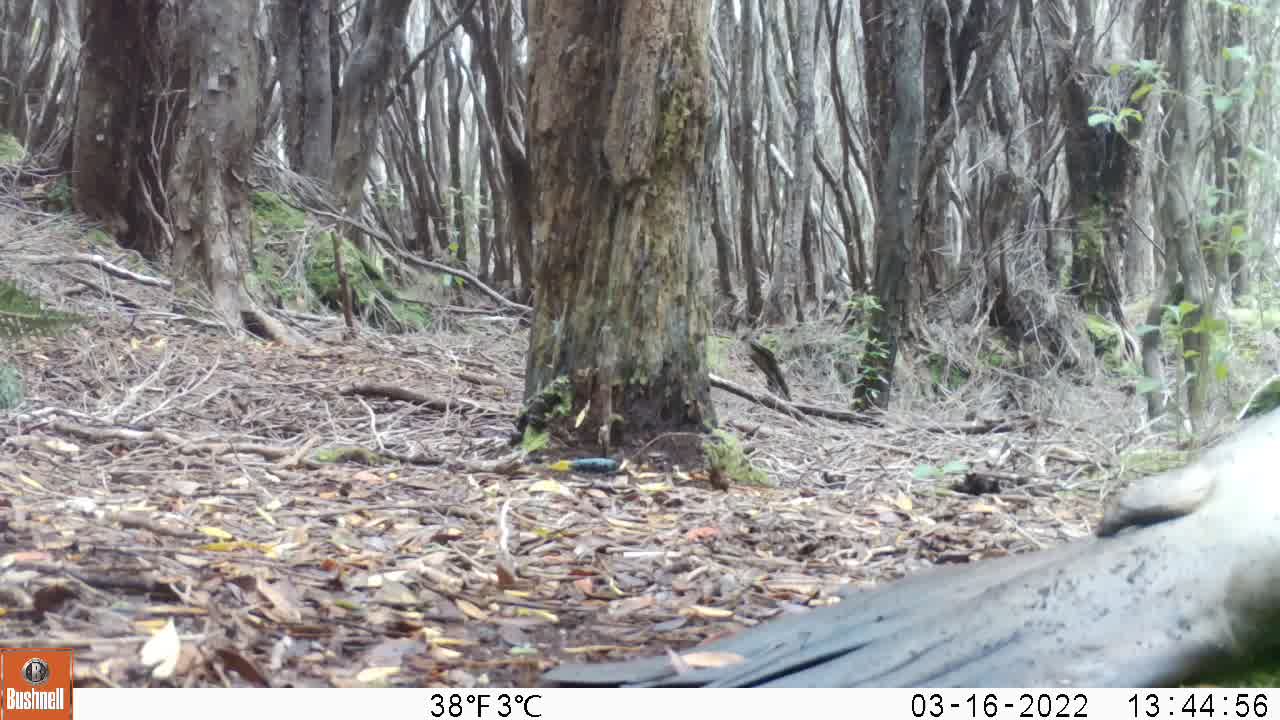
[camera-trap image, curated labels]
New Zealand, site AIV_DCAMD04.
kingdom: Animalia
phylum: Chordata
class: Mammalia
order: Carnivora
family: Otariidae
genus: Phocarctos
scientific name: Phocarctos hookeri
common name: new zealand sea lion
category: sealion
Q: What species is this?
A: Sealion (new zealand sea lion) (Phocarctos hookeri).